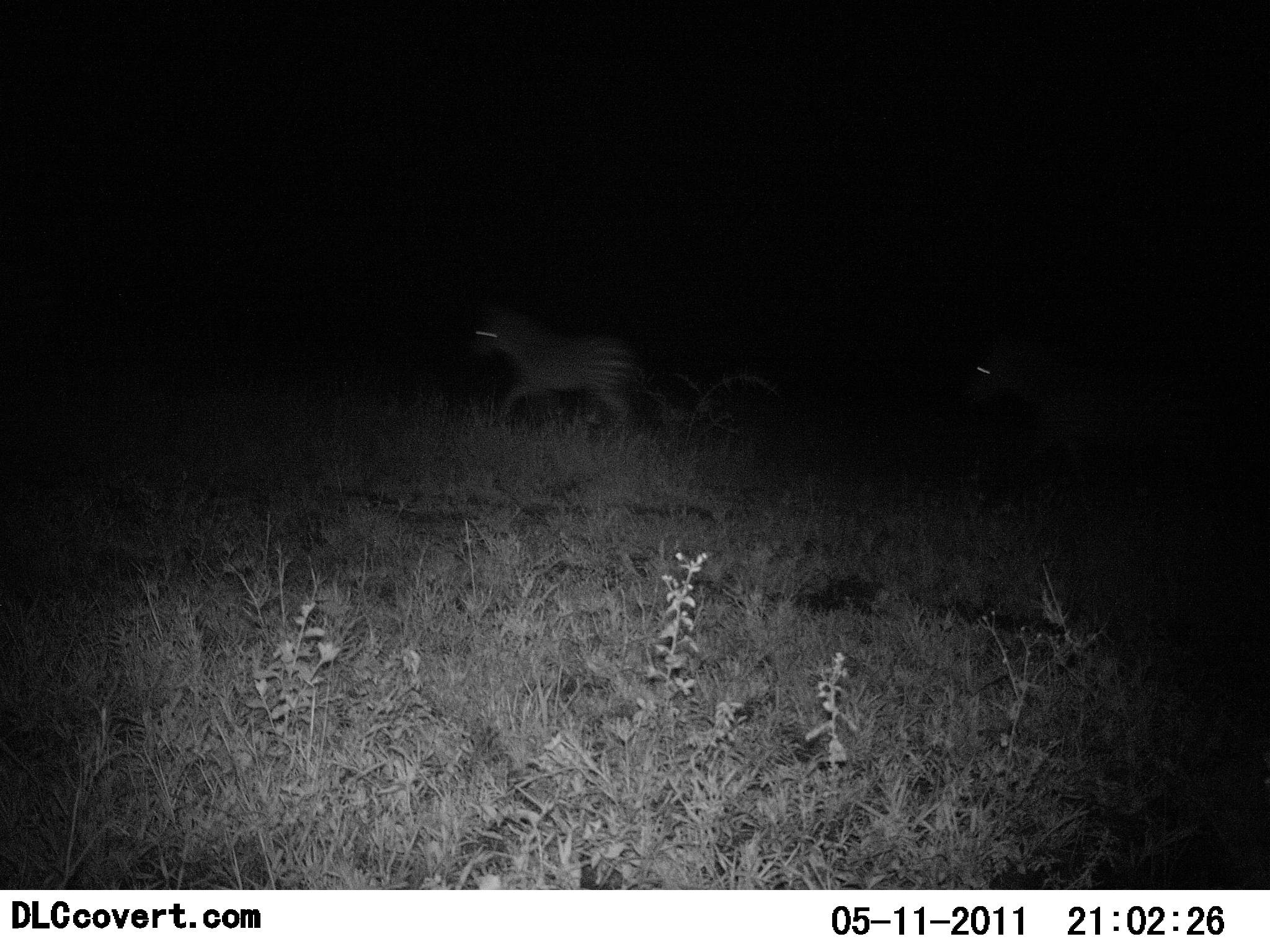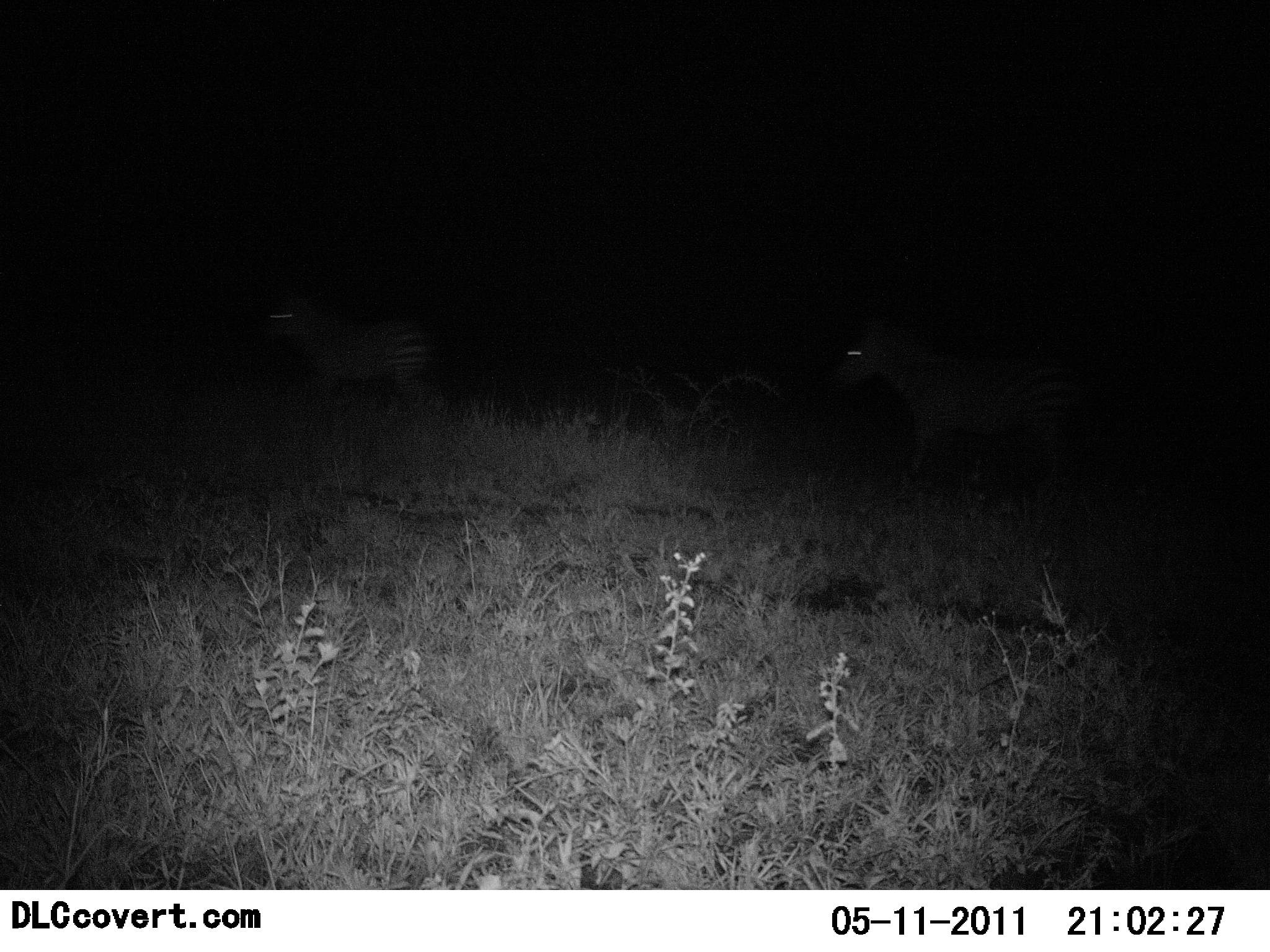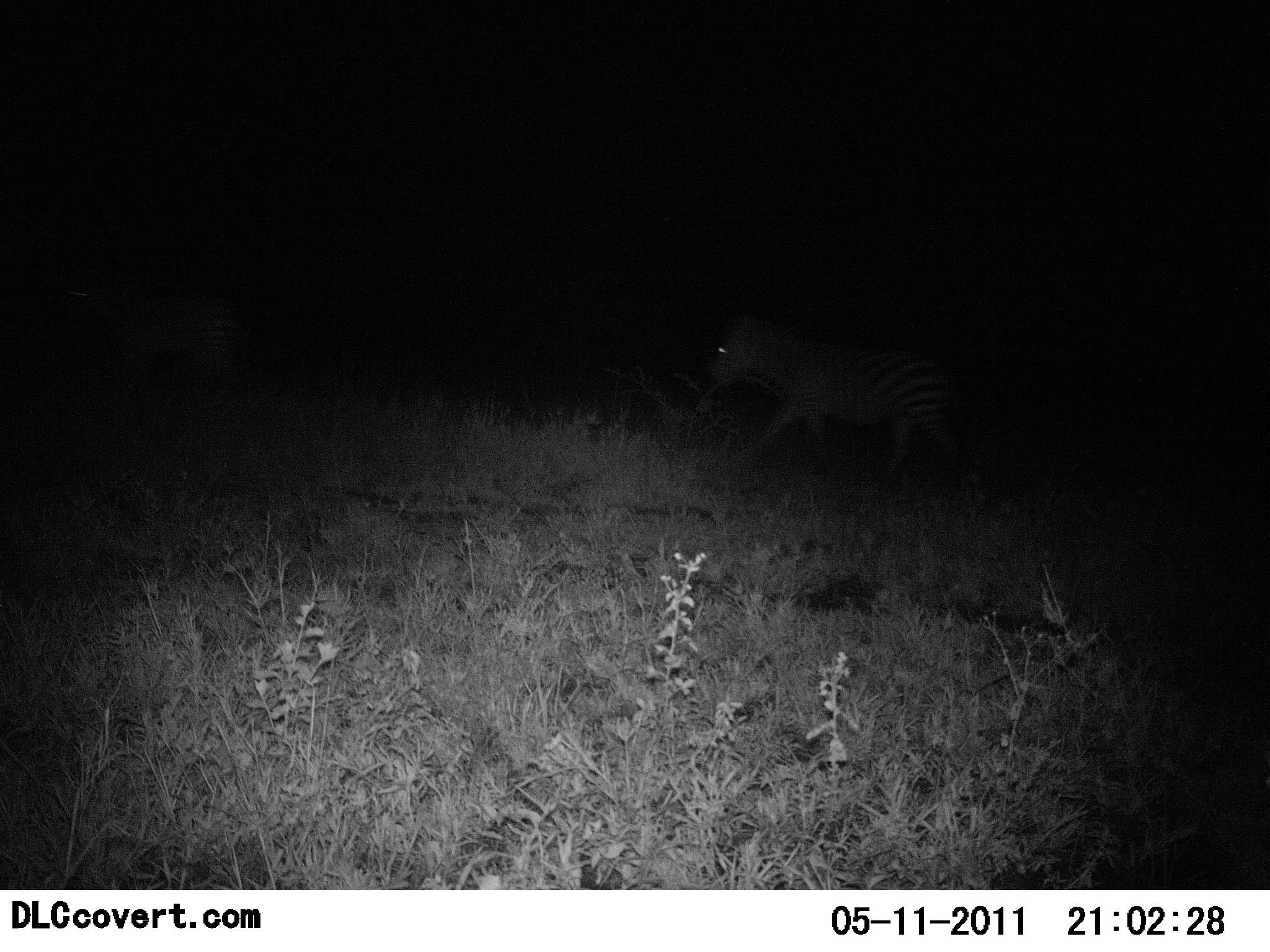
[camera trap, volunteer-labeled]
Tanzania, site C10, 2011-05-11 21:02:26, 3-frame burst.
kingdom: Animalia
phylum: Chordata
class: Mammalia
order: Perissodactyla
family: Equidae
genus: Equus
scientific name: Equus quagga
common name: plains zebra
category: zebra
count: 2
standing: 0%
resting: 0%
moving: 100%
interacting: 0%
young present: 0%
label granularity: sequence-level